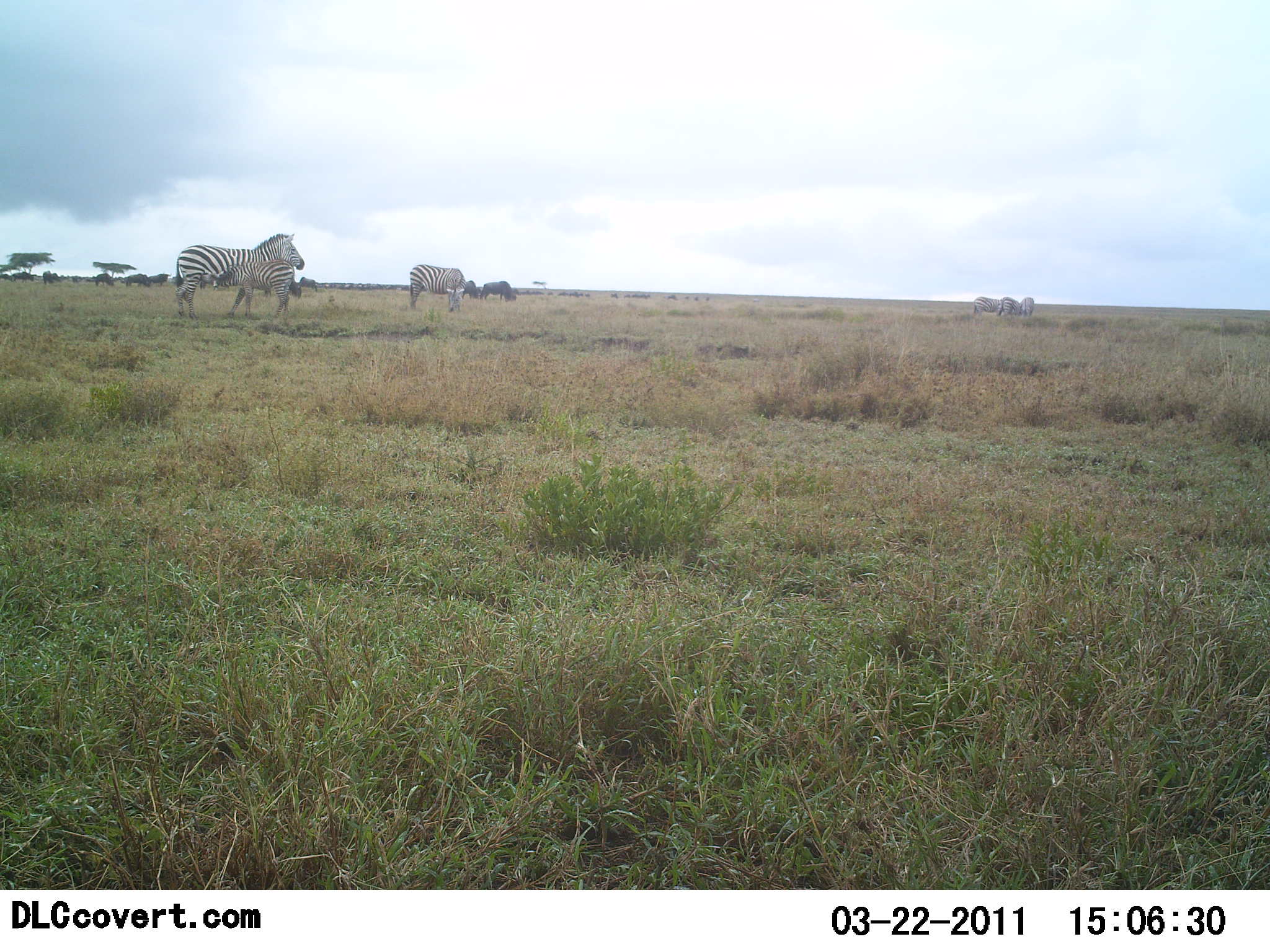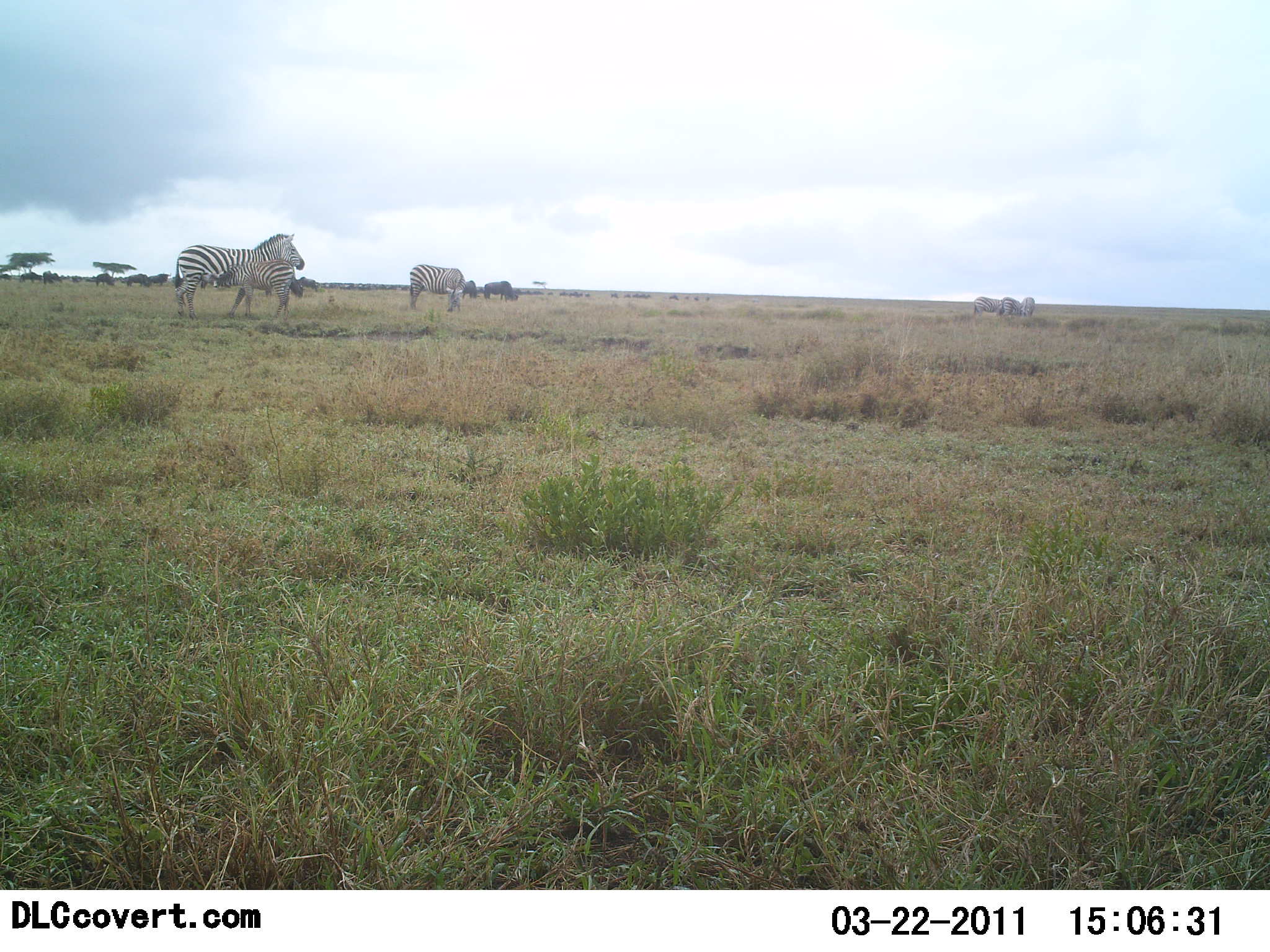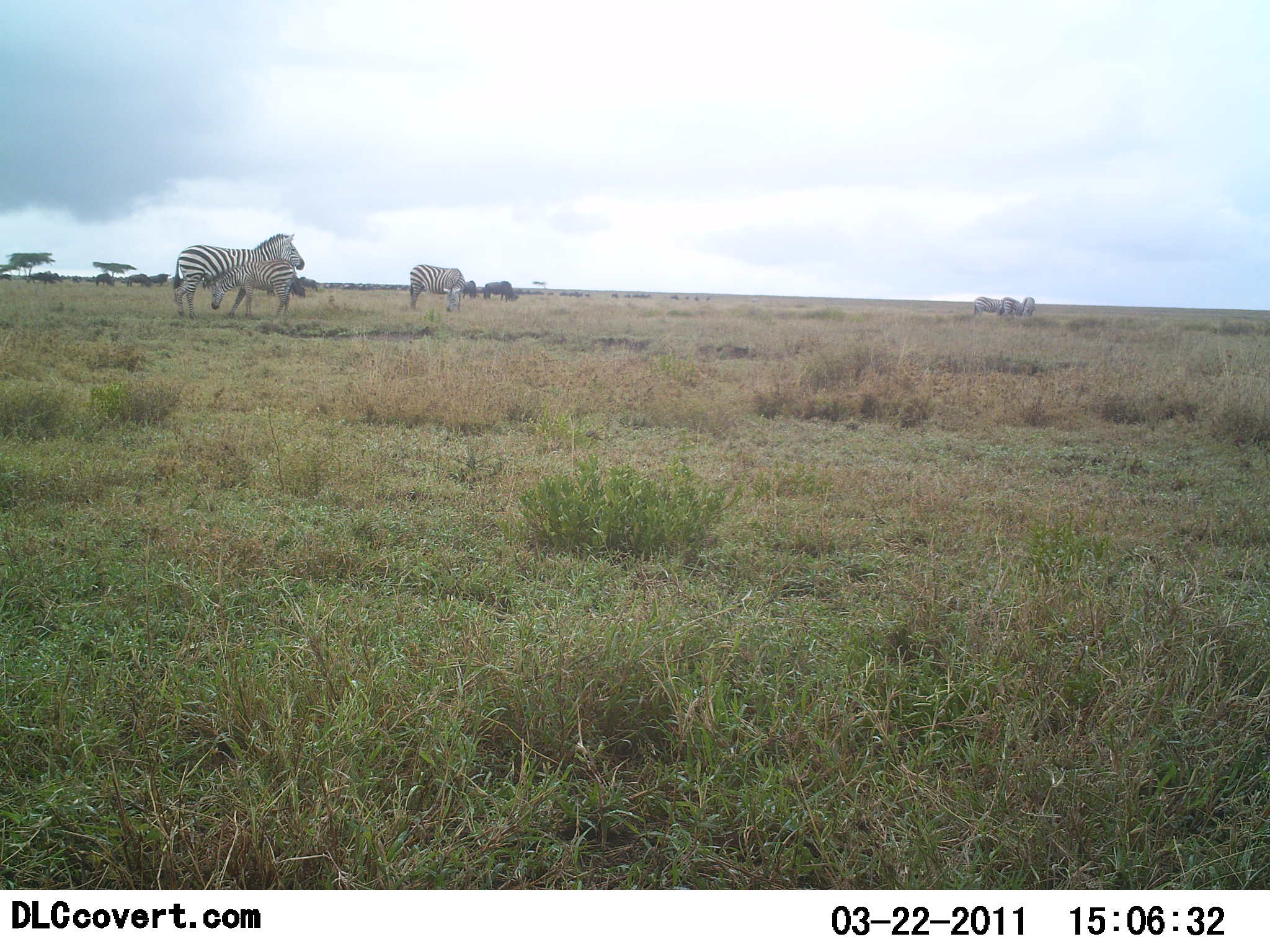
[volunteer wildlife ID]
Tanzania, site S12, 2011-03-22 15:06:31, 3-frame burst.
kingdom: Animalia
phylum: Chordata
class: Mammalia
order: Perissodactyla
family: Equidae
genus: Equus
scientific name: Equus quagga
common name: plains zebra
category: zebra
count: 6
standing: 95%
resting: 0%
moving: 0%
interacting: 18%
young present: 64%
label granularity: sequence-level